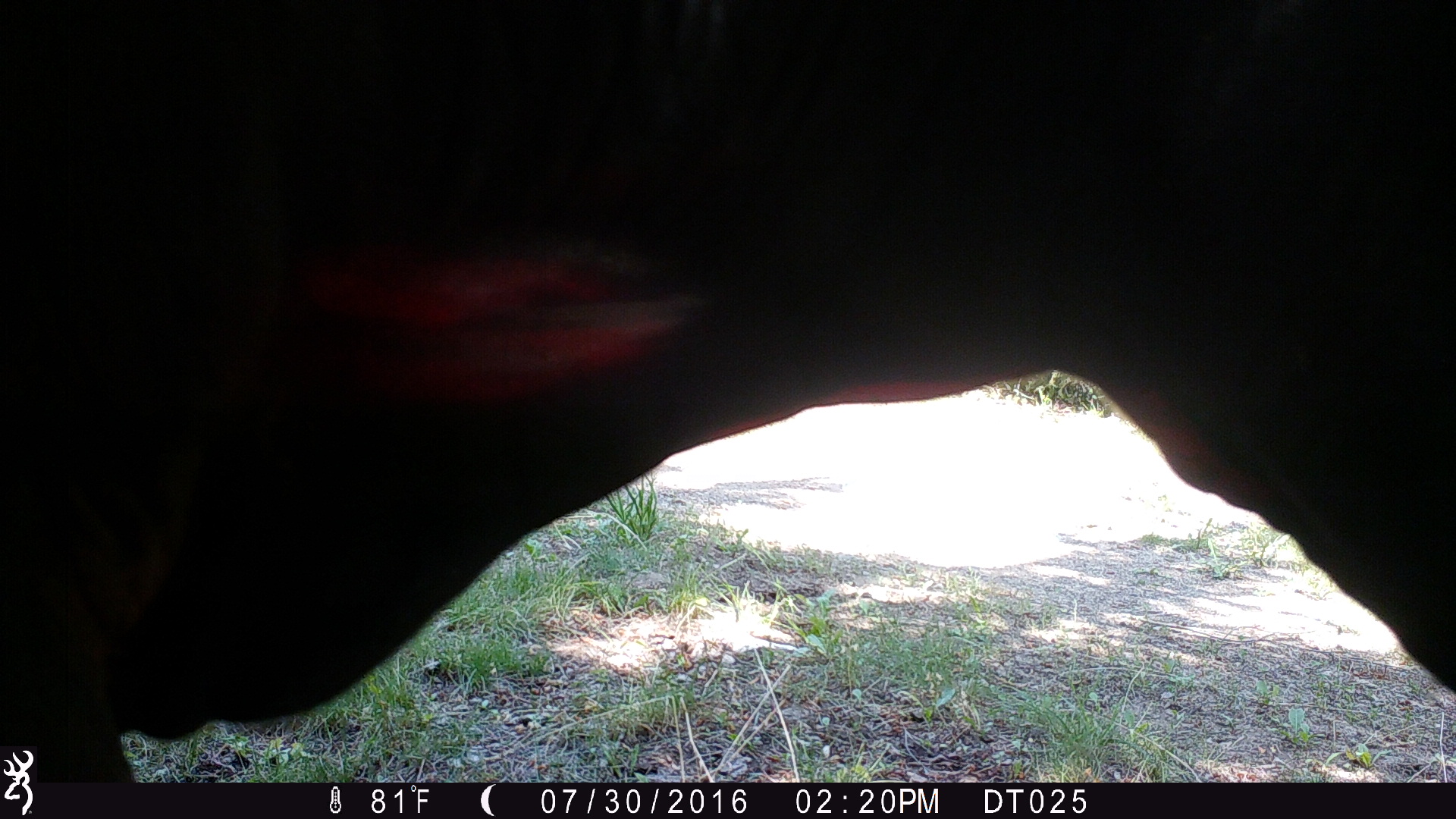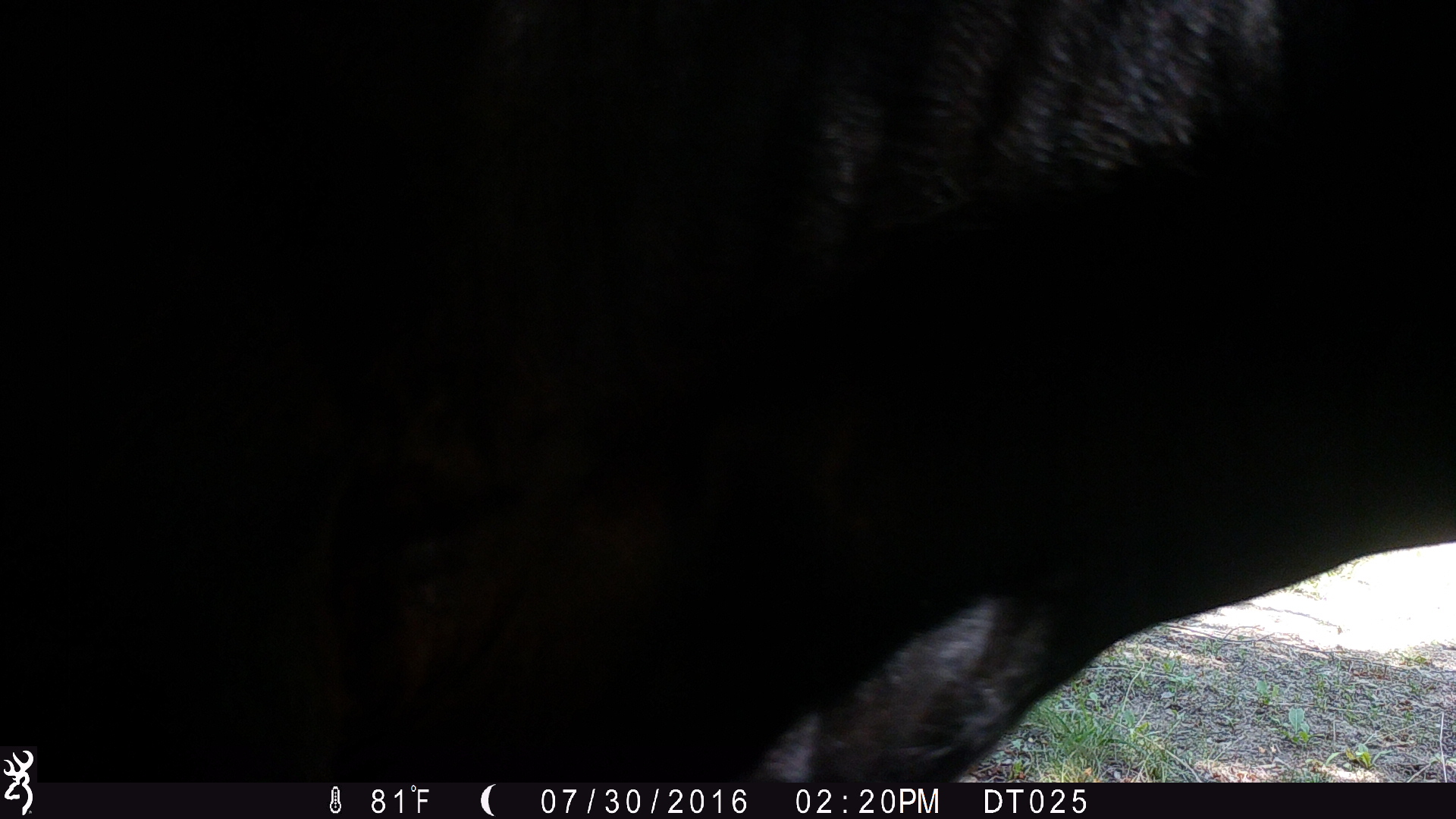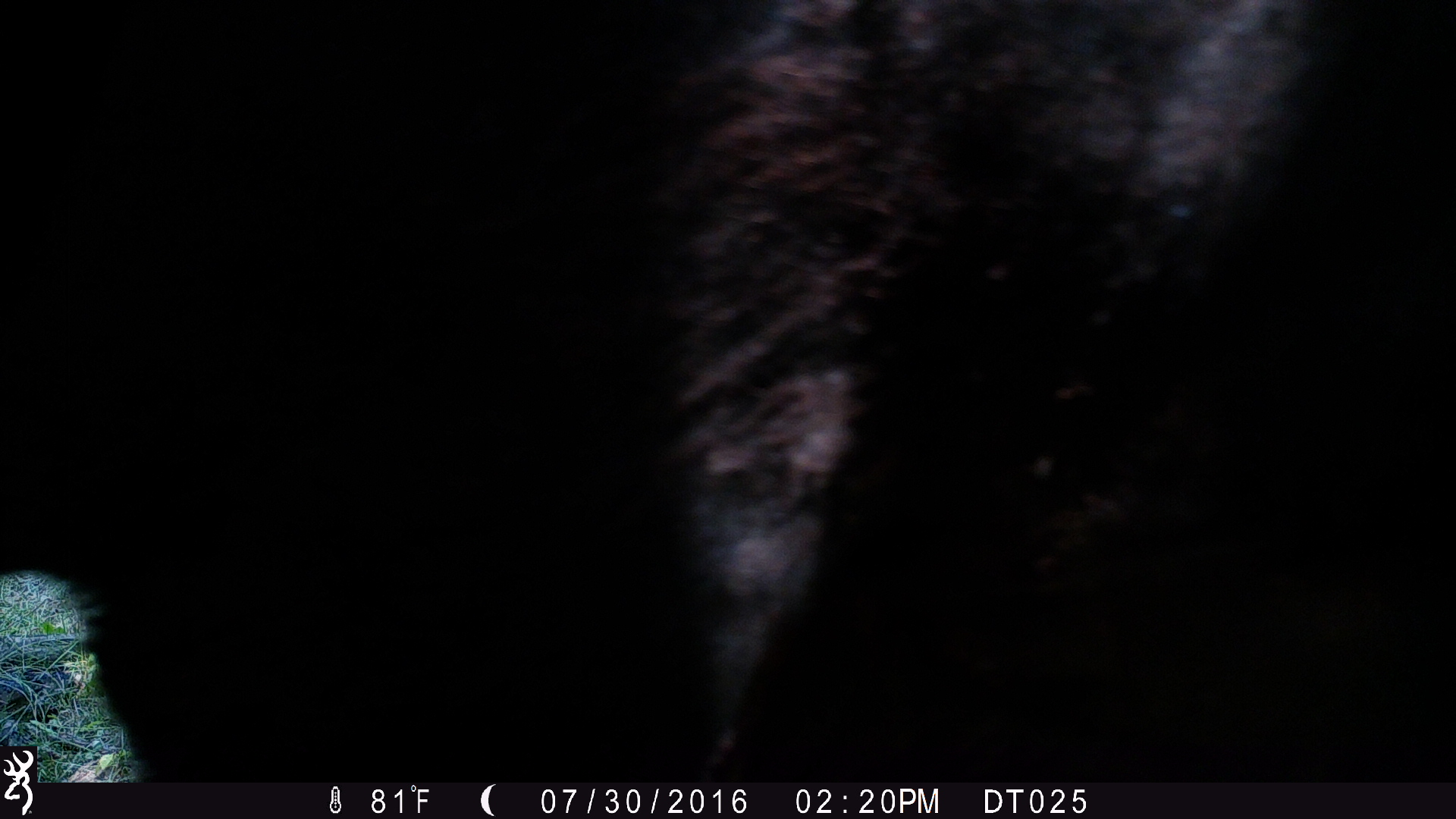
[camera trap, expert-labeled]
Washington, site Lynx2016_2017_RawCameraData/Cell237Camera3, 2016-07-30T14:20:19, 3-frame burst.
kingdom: Animalia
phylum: Chordata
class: Mammalia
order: Artiodactyla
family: Bovidae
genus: Bos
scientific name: Bos taurus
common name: domestic cattle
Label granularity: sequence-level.